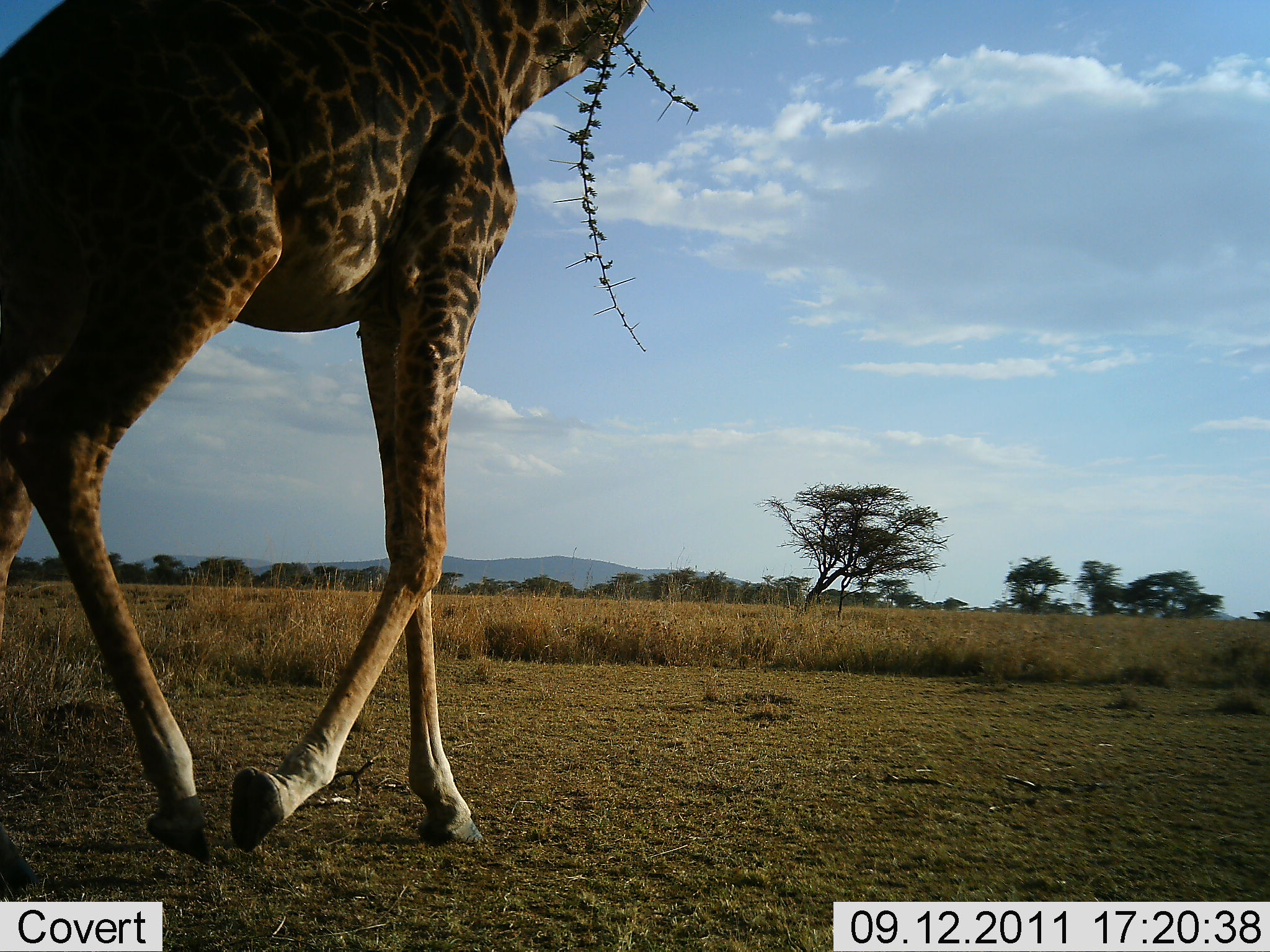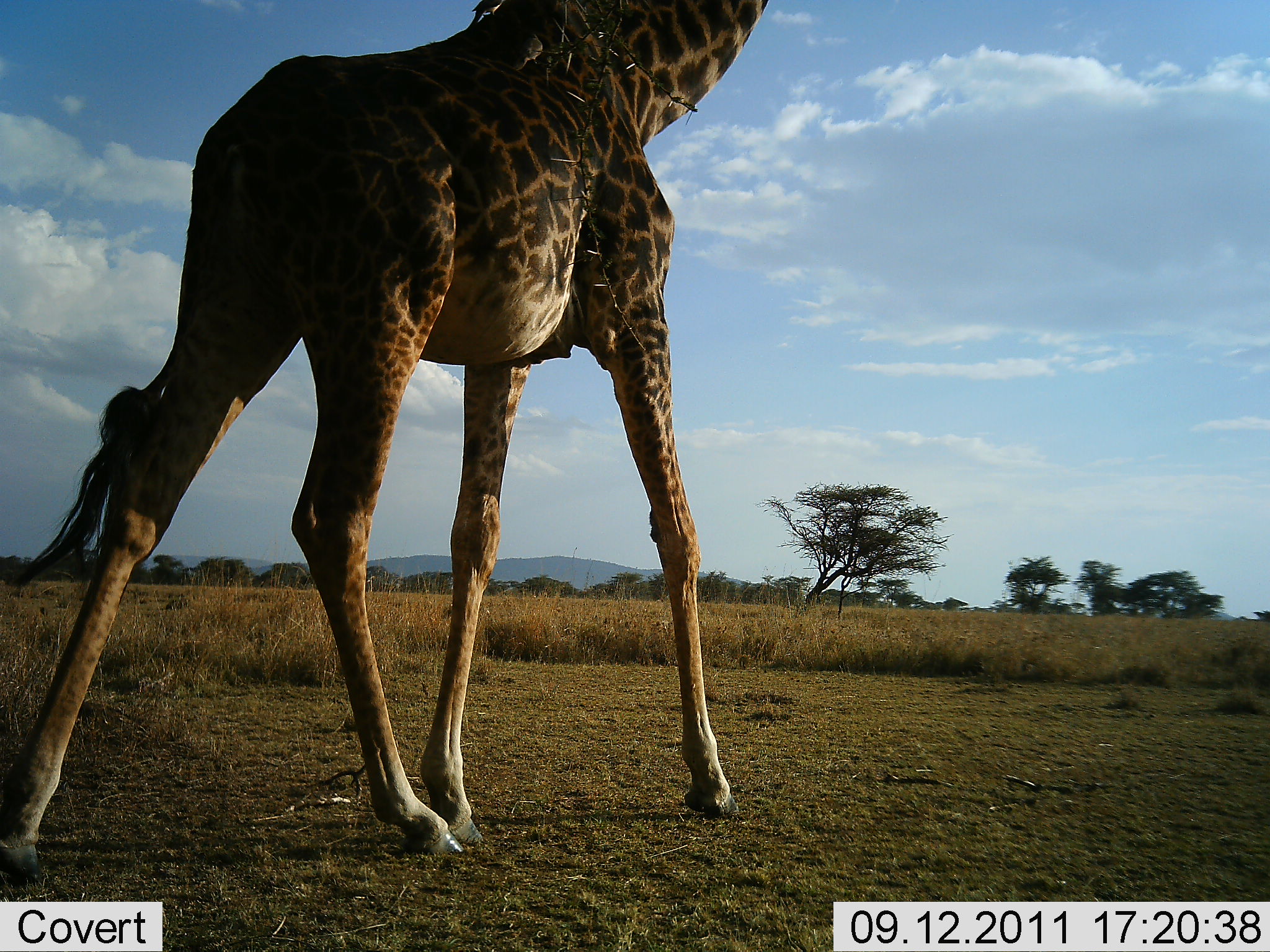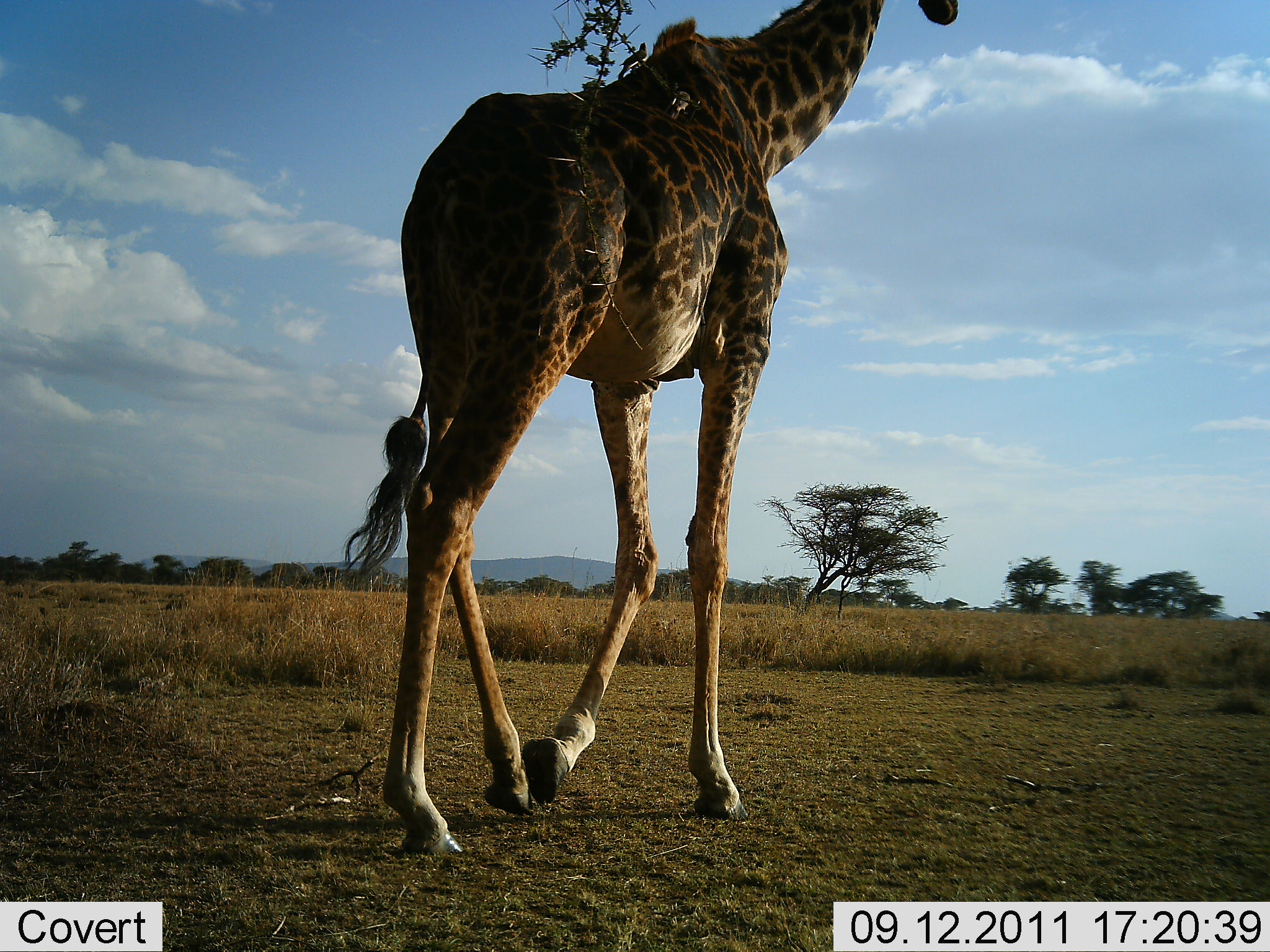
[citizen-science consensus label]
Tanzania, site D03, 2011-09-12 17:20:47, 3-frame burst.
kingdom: Animalia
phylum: Chordata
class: Mammalia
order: Artiodactyla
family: Giraffidae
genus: Giraffa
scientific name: Giraffa camelopardalis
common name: giraffe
Giraffe (Giraffa camelopardalis), count 1. Behavior (volunteer vote fractions): standing 0%, resting 0%, moving 100%, interacting 0%. Young present (vote fraction): 0%. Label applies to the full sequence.